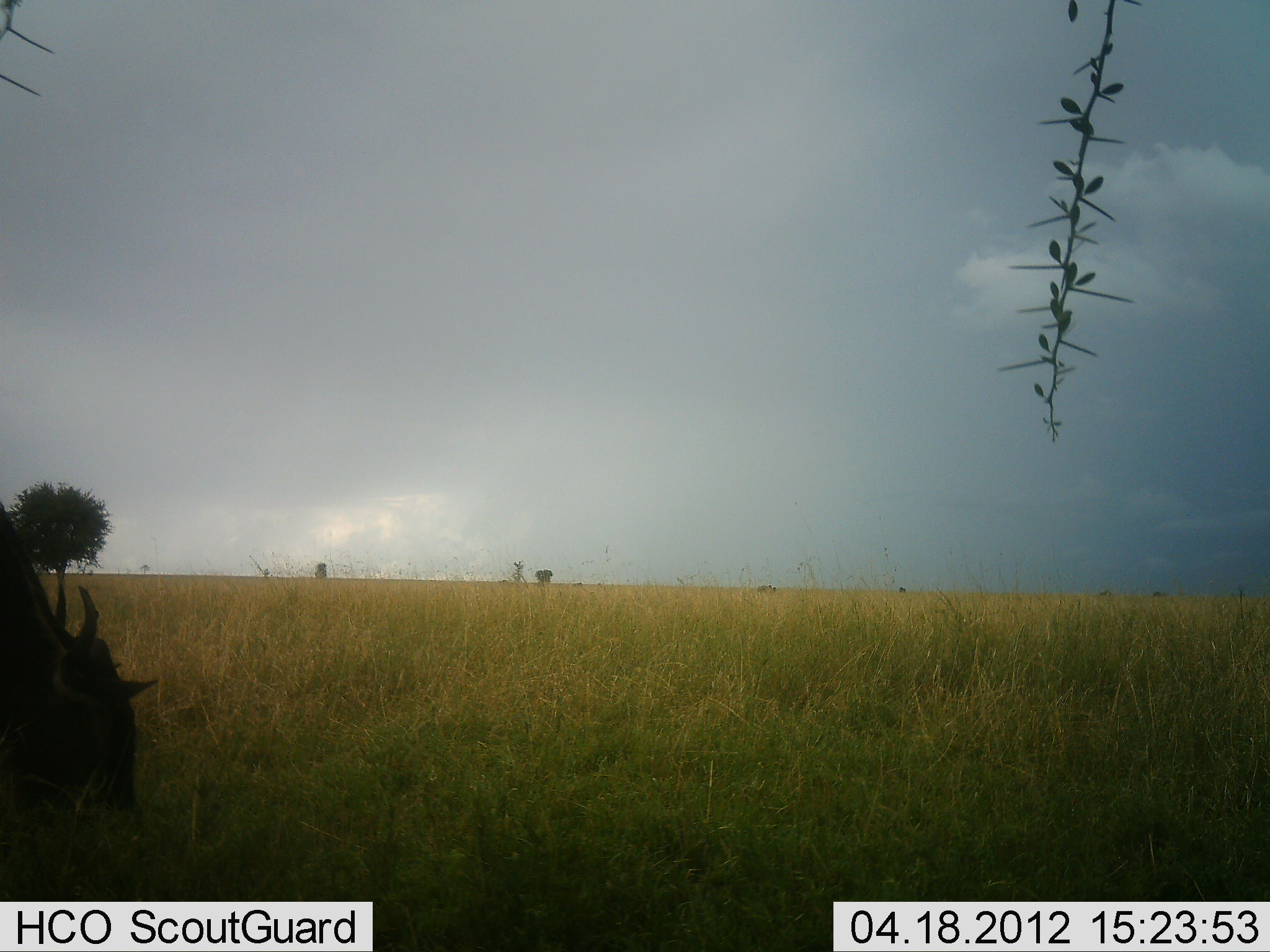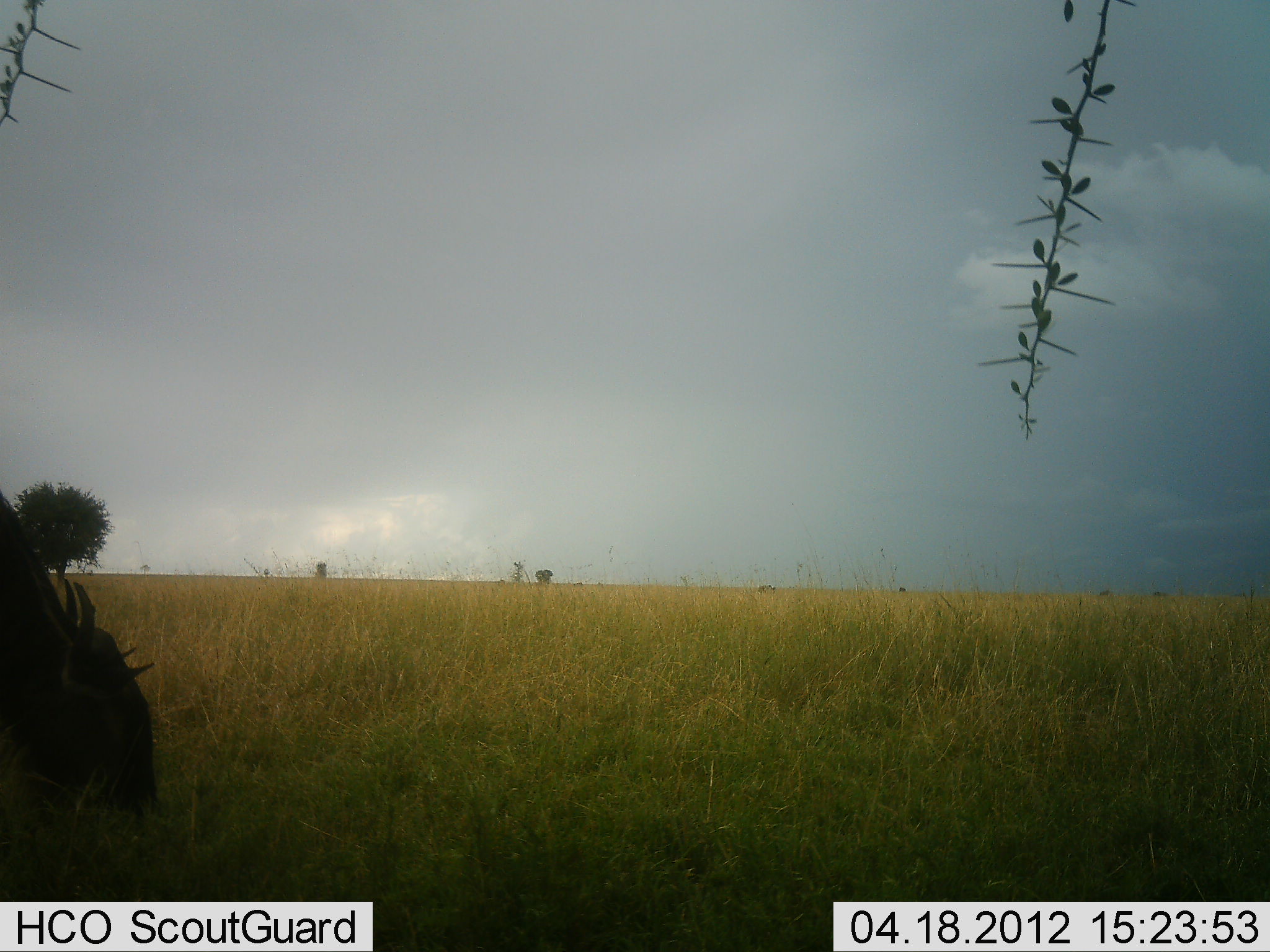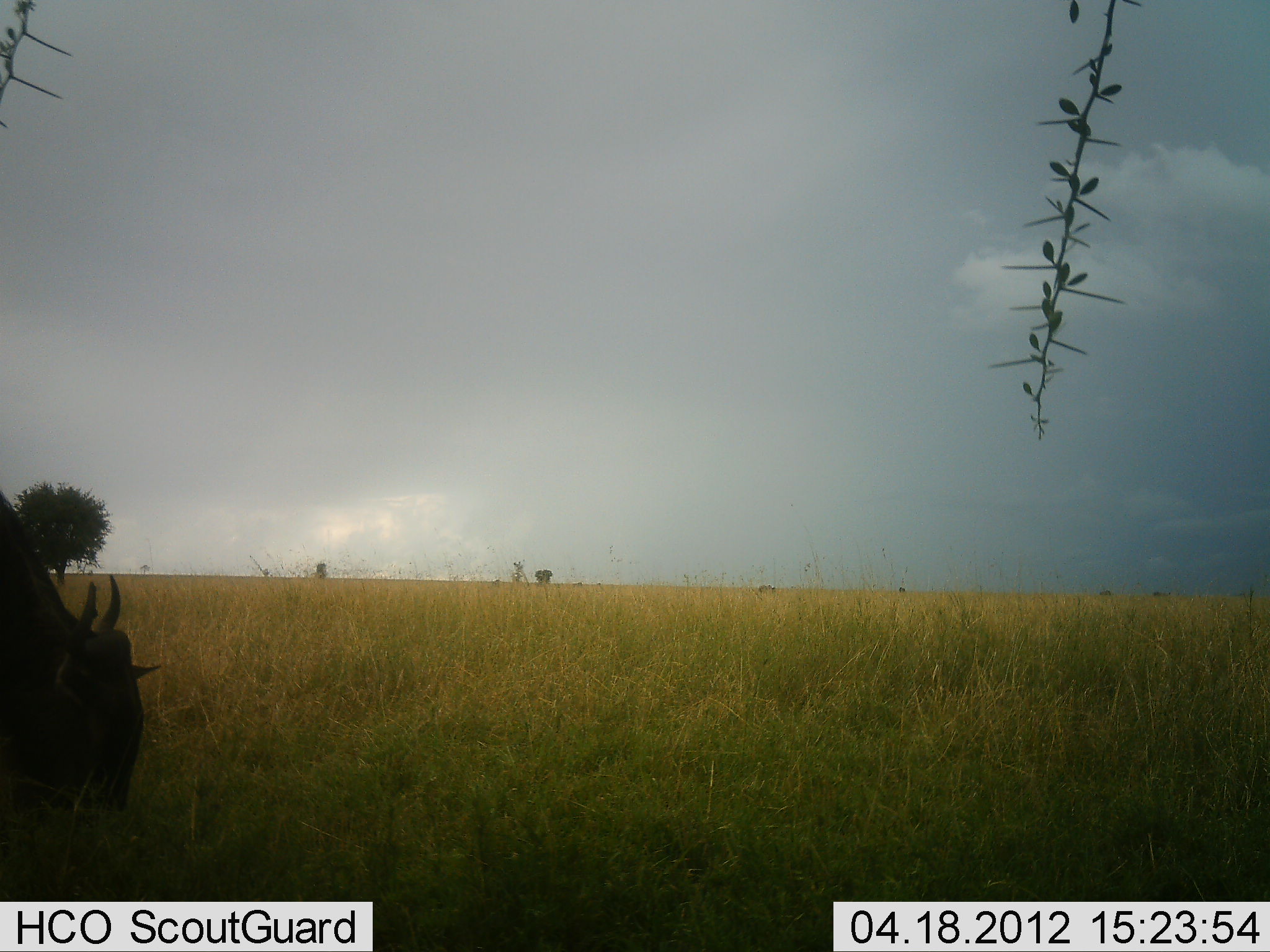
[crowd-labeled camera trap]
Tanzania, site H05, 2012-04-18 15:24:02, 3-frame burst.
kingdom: Animalia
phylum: Chordata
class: Mammalia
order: Artiodactyla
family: Bovidae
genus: Connochaetes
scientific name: Connochaetes taurinus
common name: blue wildebeest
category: wildebeest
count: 1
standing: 31%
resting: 0%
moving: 6%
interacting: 0%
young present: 0%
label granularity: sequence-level